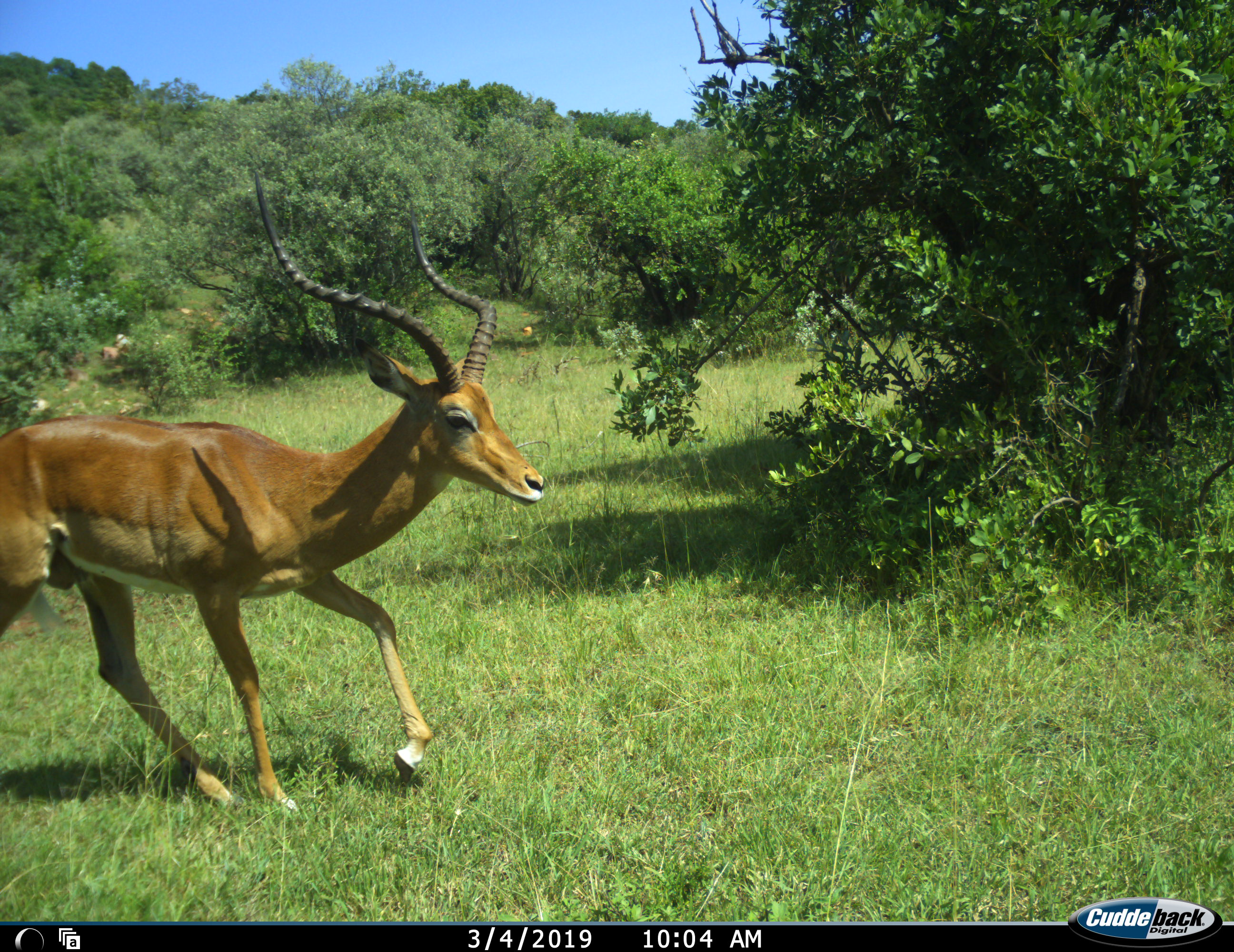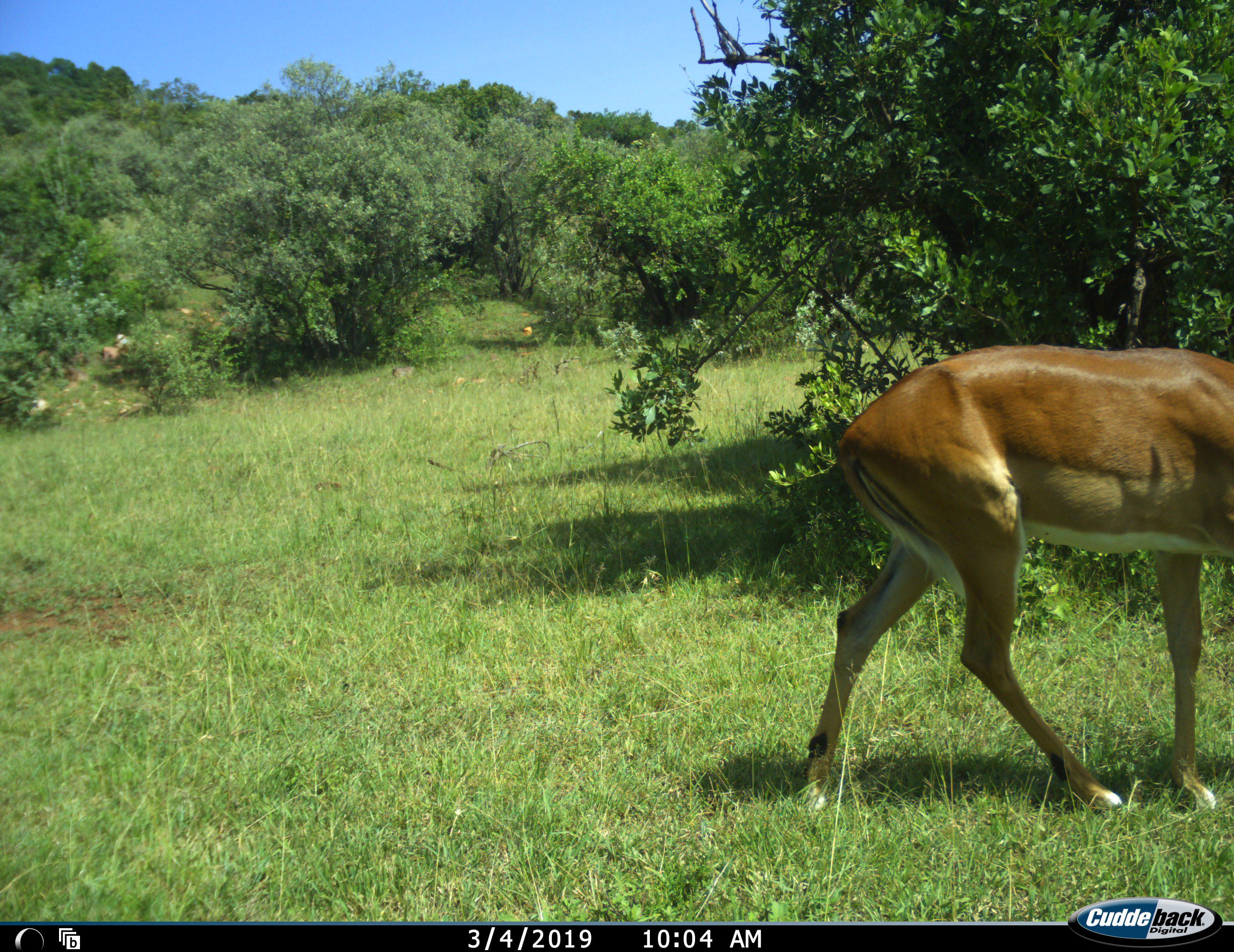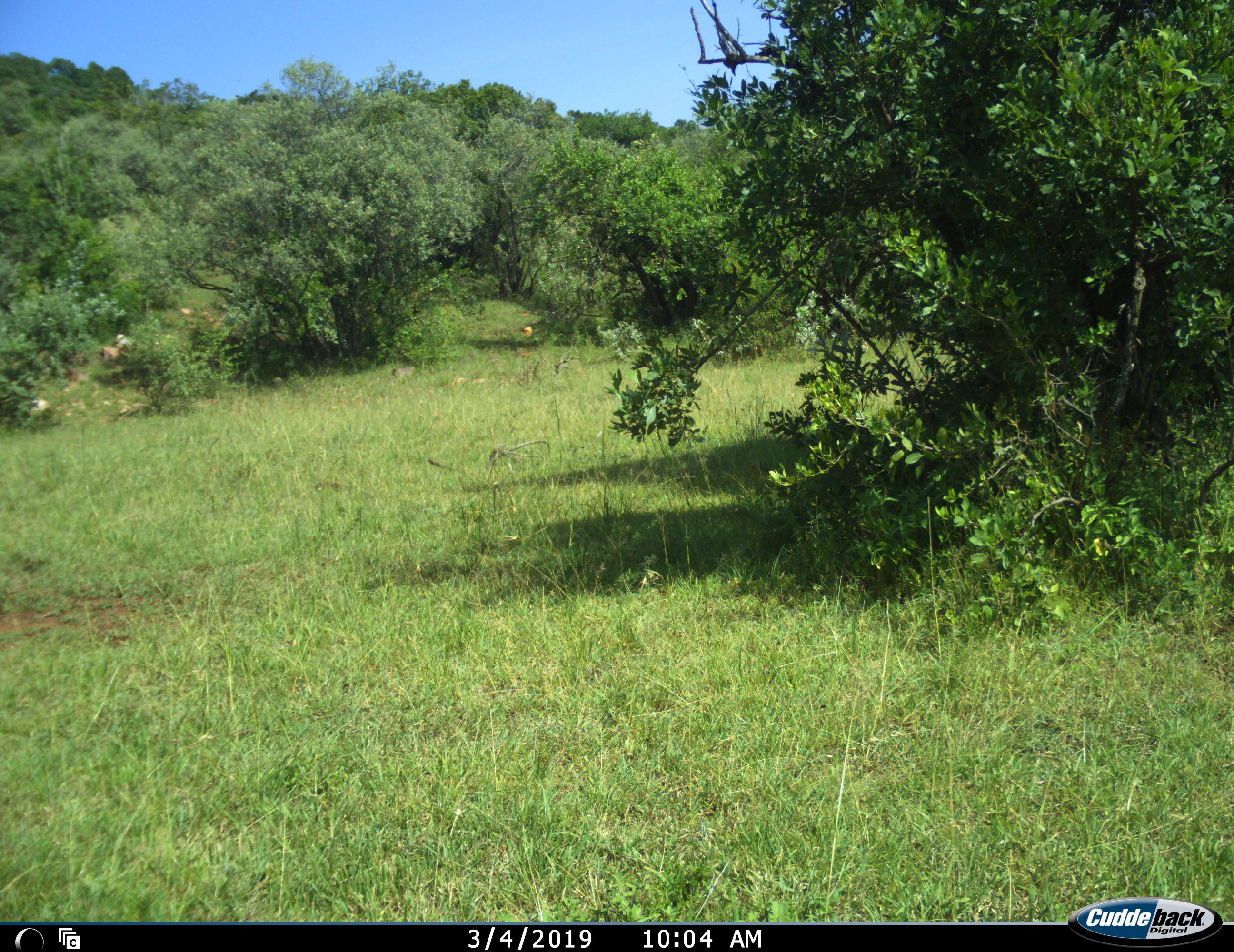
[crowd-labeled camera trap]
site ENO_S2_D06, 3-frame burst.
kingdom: Animalia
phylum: Chordata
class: Mammalia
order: Artiodactyla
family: Bovidae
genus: Aepyceros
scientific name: Aepyceros melampus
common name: impala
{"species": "impala (Aepyceros melampus)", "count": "1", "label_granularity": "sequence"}